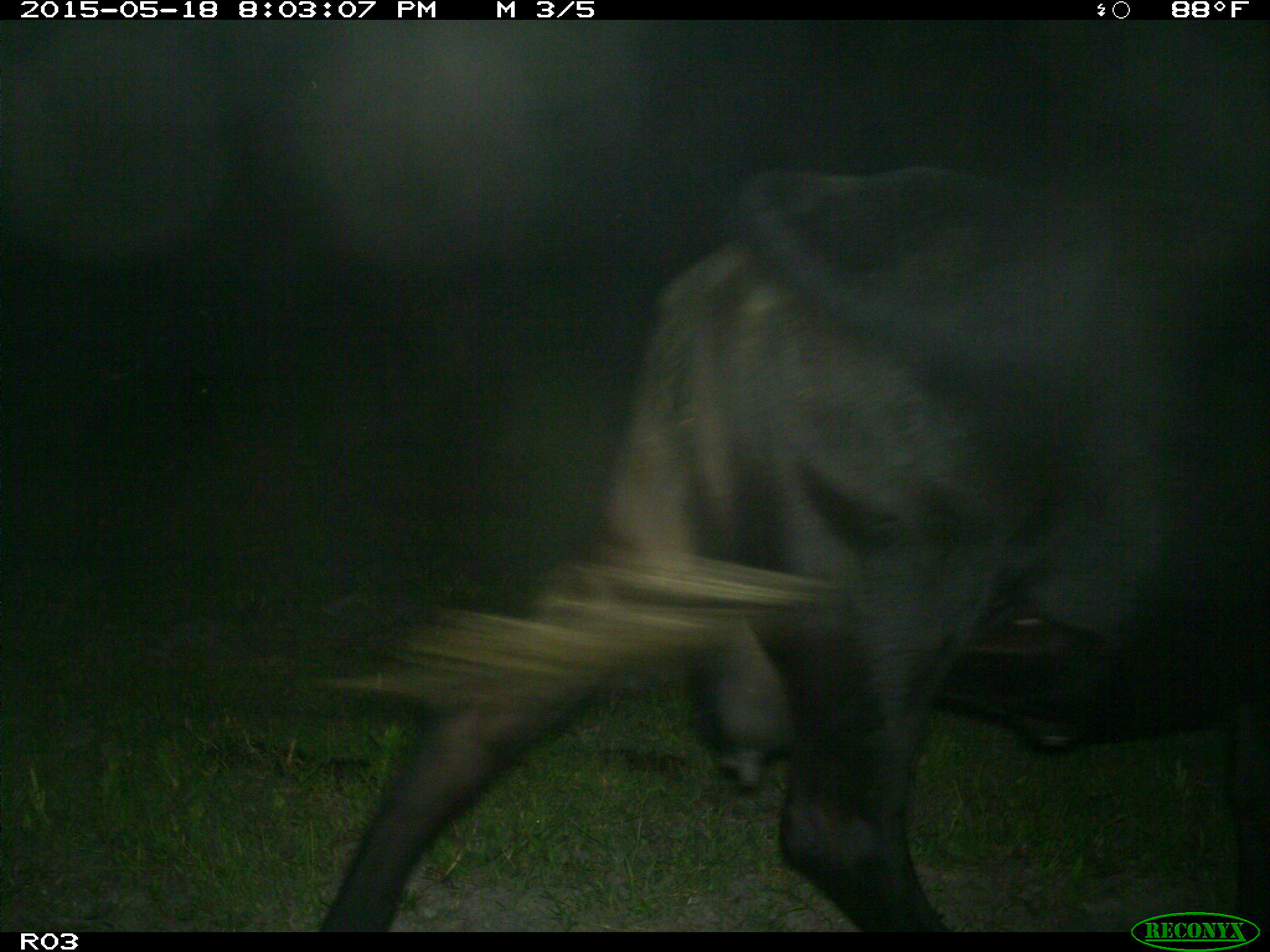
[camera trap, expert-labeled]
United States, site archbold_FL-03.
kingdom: Animalia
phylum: Chordata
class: Mammalia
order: Artiodactyla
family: Bovidae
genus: Bos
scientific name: Bos taurus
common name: domestic cow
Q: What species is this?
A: Bos taurus (domestic cow).